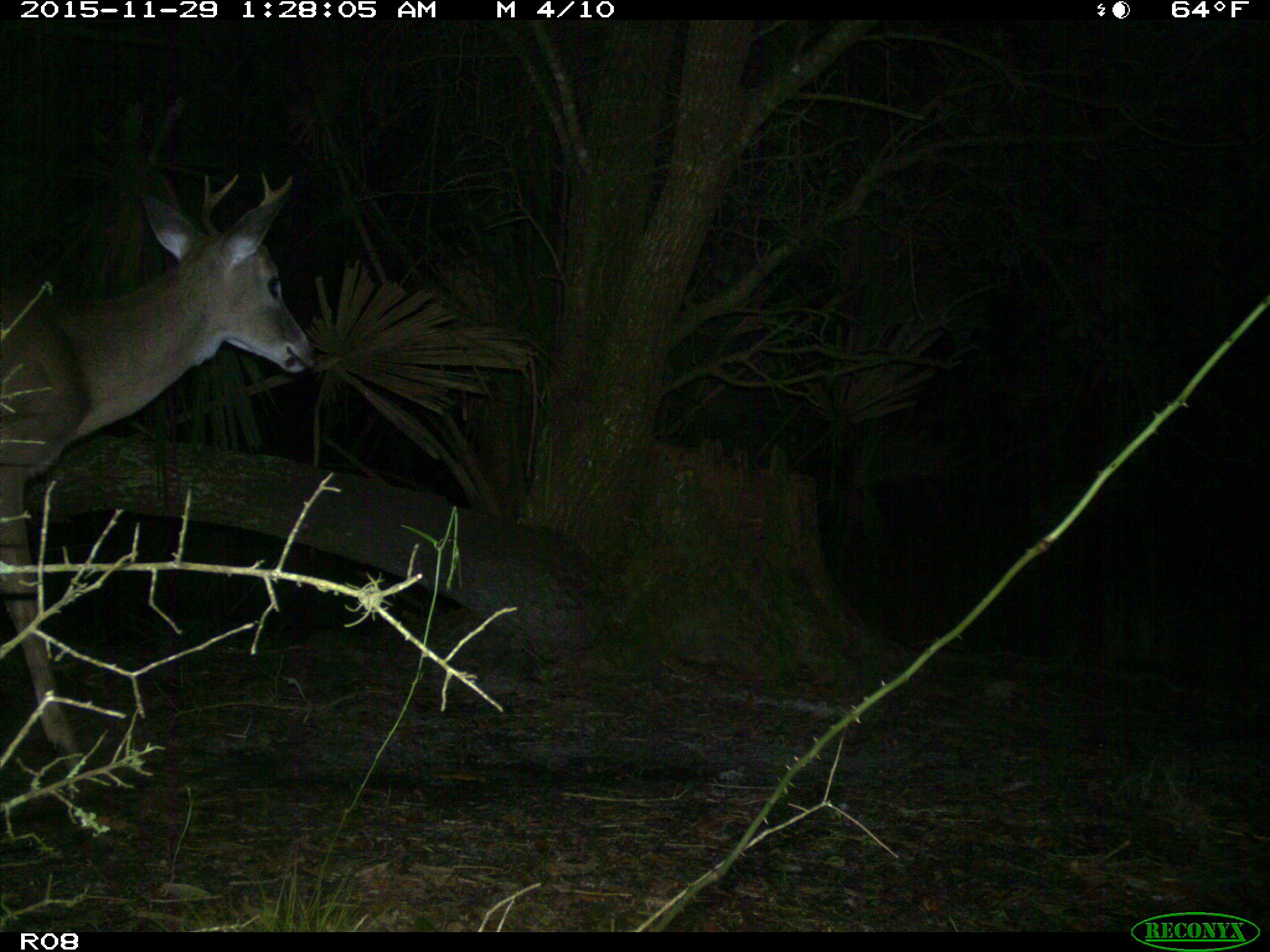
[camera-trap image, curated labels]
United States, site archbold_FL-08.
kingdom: Animalia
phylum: Chordata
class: Mammalia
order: Artiodactyla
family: Cervidae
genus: Odocoileus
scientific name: Odocoileus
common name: deer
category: unidentified deer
Unidentified deer (deer) (Odocoileus).